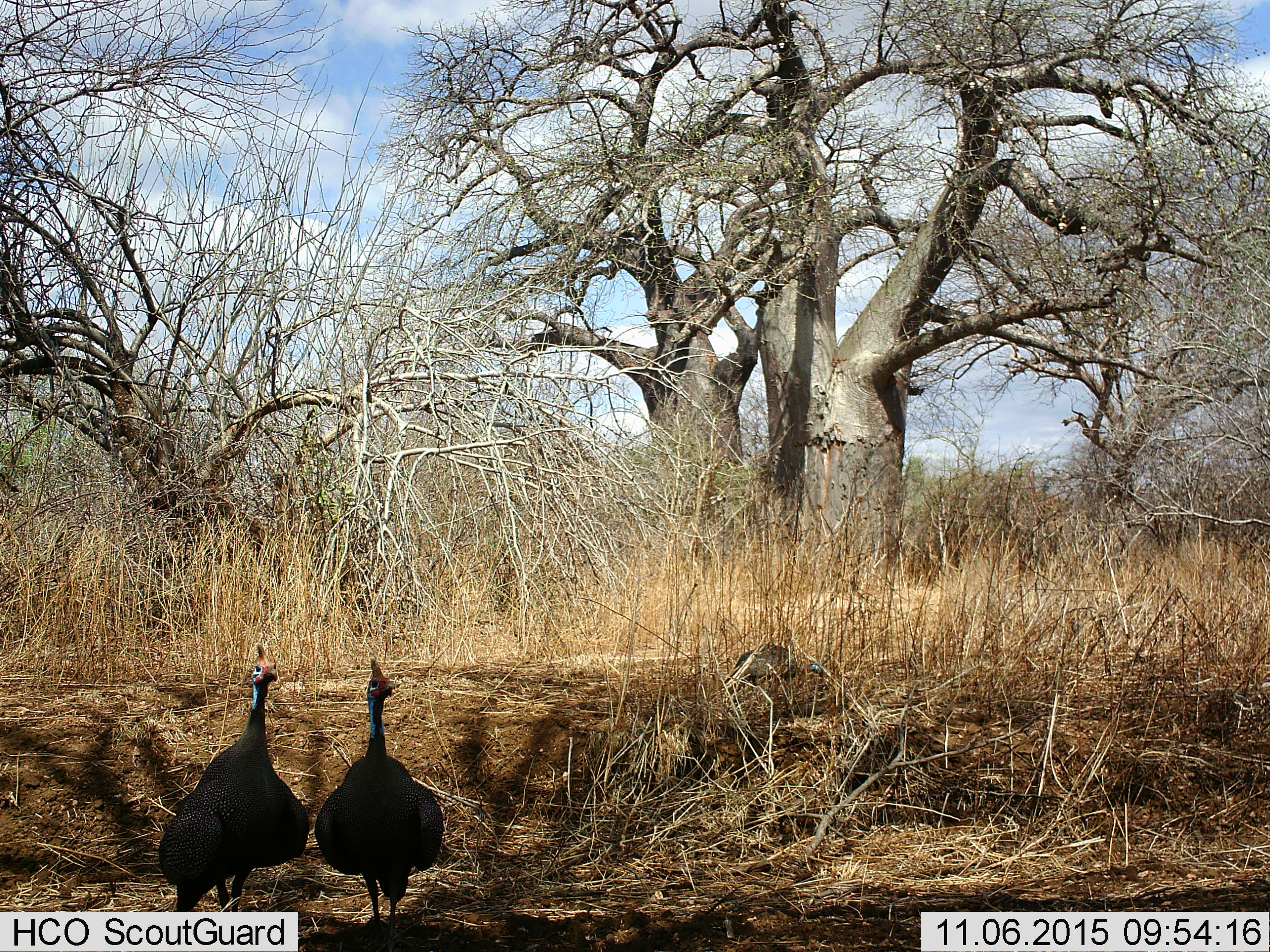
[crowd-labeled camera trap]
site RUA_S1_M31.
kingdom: Animalia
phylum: Chordata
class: Aves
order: Galliformes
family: Numididae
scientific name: Numididae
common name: guineafowl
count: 3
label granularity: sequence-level